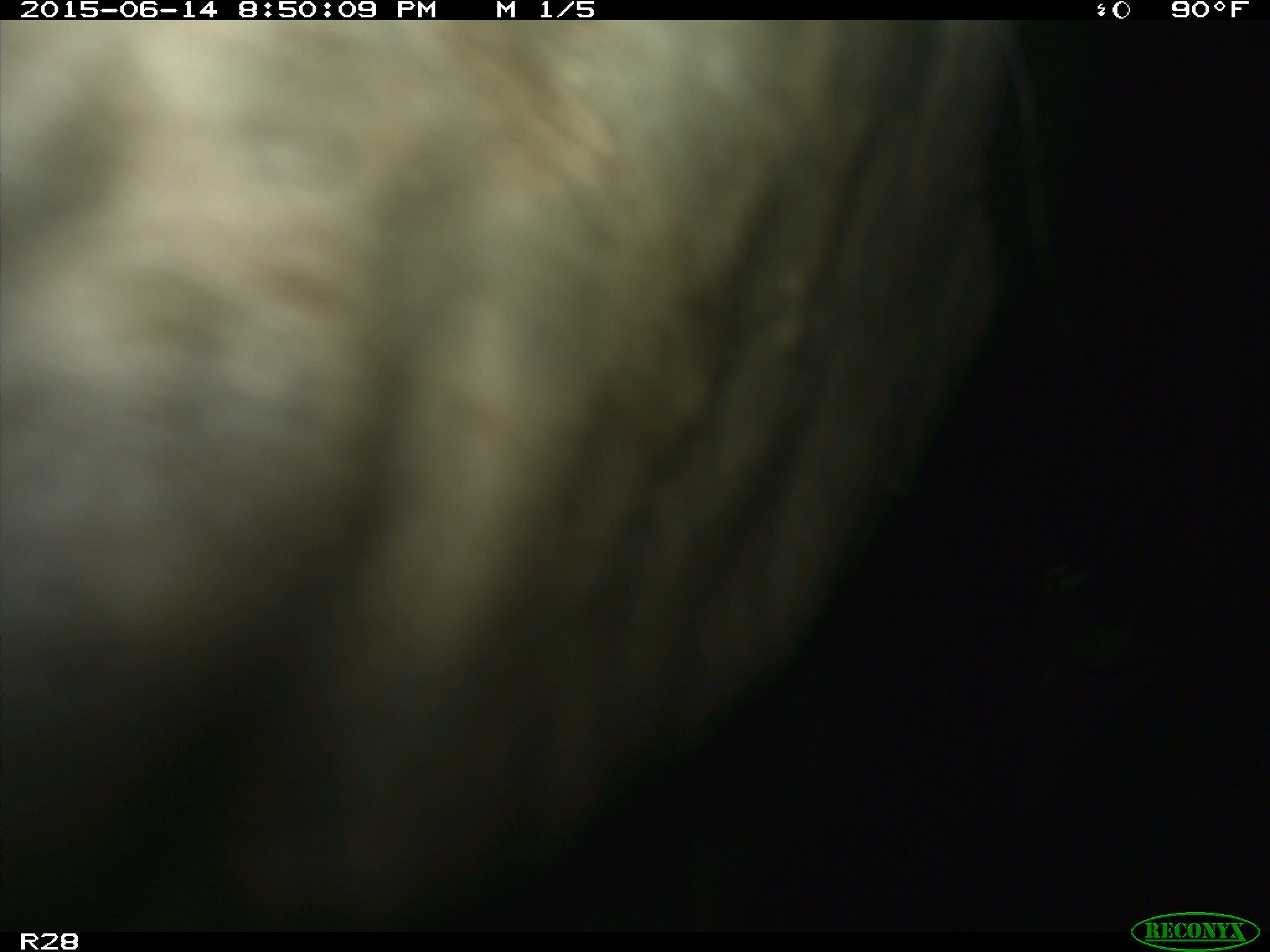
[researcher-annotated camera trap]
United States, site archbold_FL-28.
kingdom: Animalia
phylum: Chordata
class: Mammalia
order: Artiodactyla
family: Bovidae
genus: Bos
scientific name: Bos taurus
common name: domestic cow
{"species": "Bos taurus (domestic cow)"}